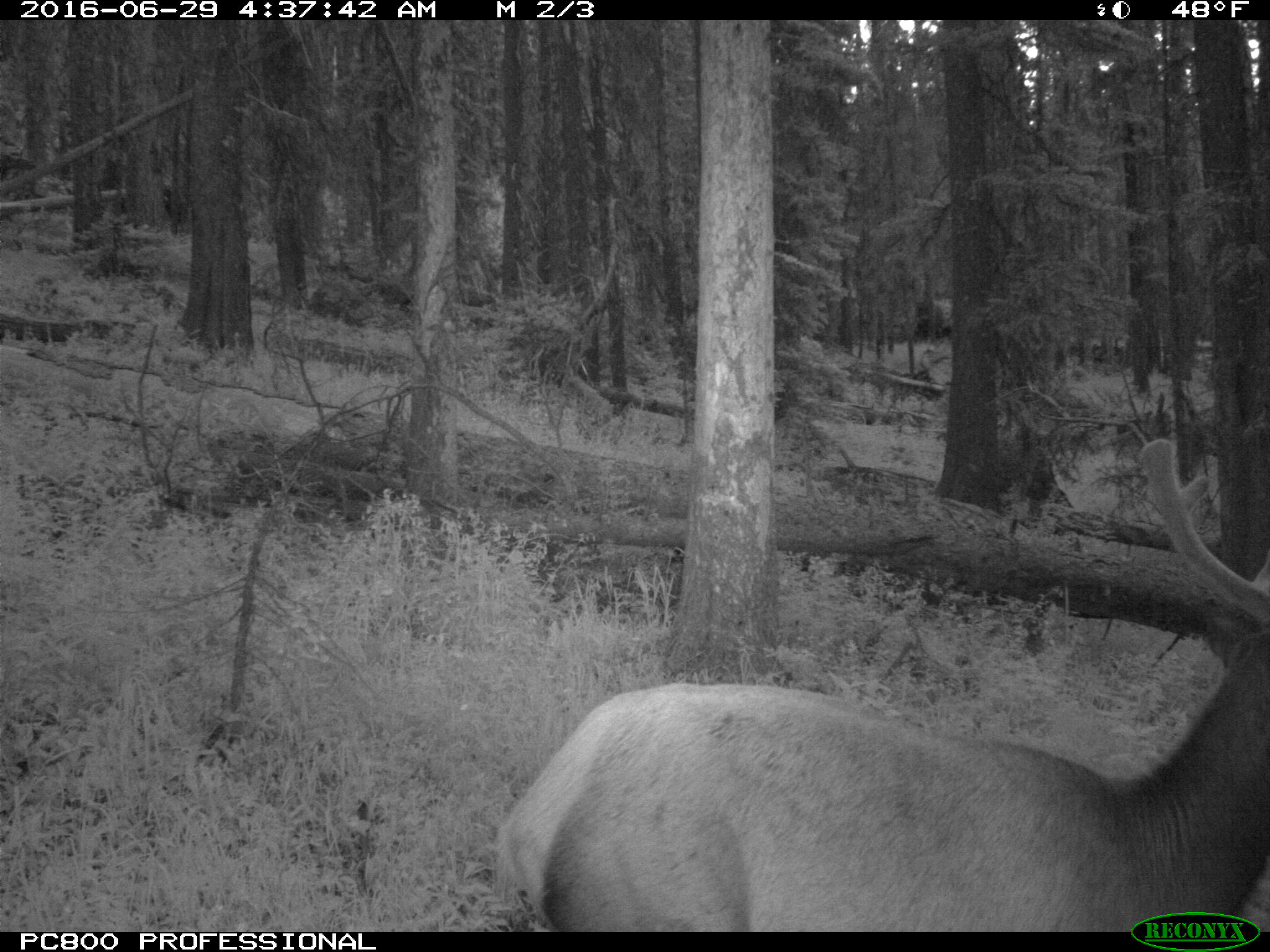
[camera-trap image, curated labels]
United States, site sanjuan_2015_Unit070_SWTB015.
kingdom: Animalia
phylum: Chordata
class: Mammalia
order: Artiodactyla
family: Cervidae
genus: Cervus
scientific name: Cervus elaphus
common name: red deer